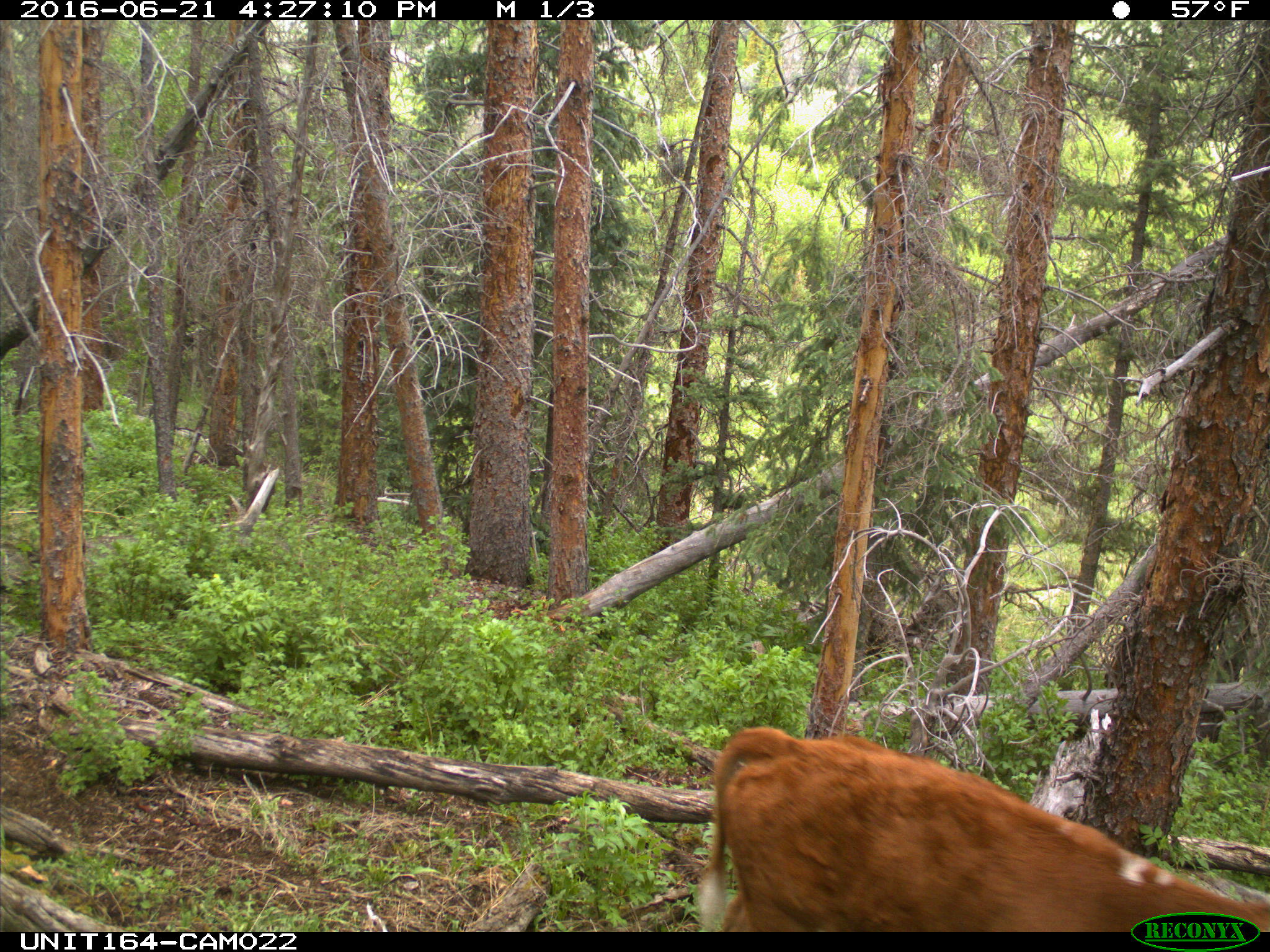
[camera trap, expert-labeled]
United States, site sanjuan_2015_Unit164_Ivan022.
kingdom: Animalia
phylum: Chordata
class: Mammalia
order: Artiodactyla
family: Bovidae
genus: Bos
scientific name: Bos taurus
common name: domestic cow